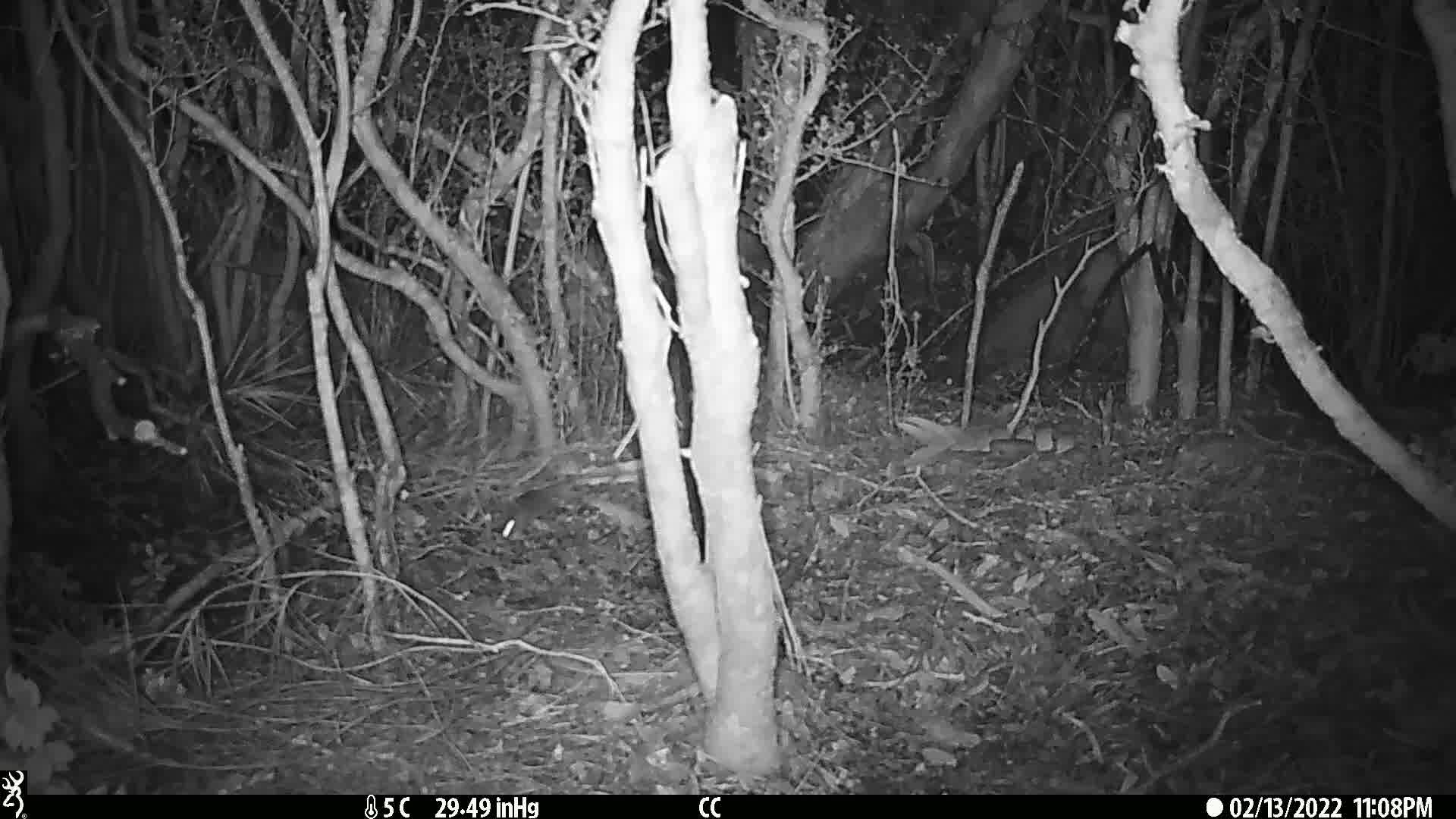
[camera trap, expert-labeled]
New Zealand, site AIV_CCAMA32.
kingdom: Animalia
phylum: Chordata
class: Mammalia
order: Rodentia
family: Muridae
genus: Mus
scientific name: Mus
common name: mouse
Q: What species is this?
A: Mouse (Mus).